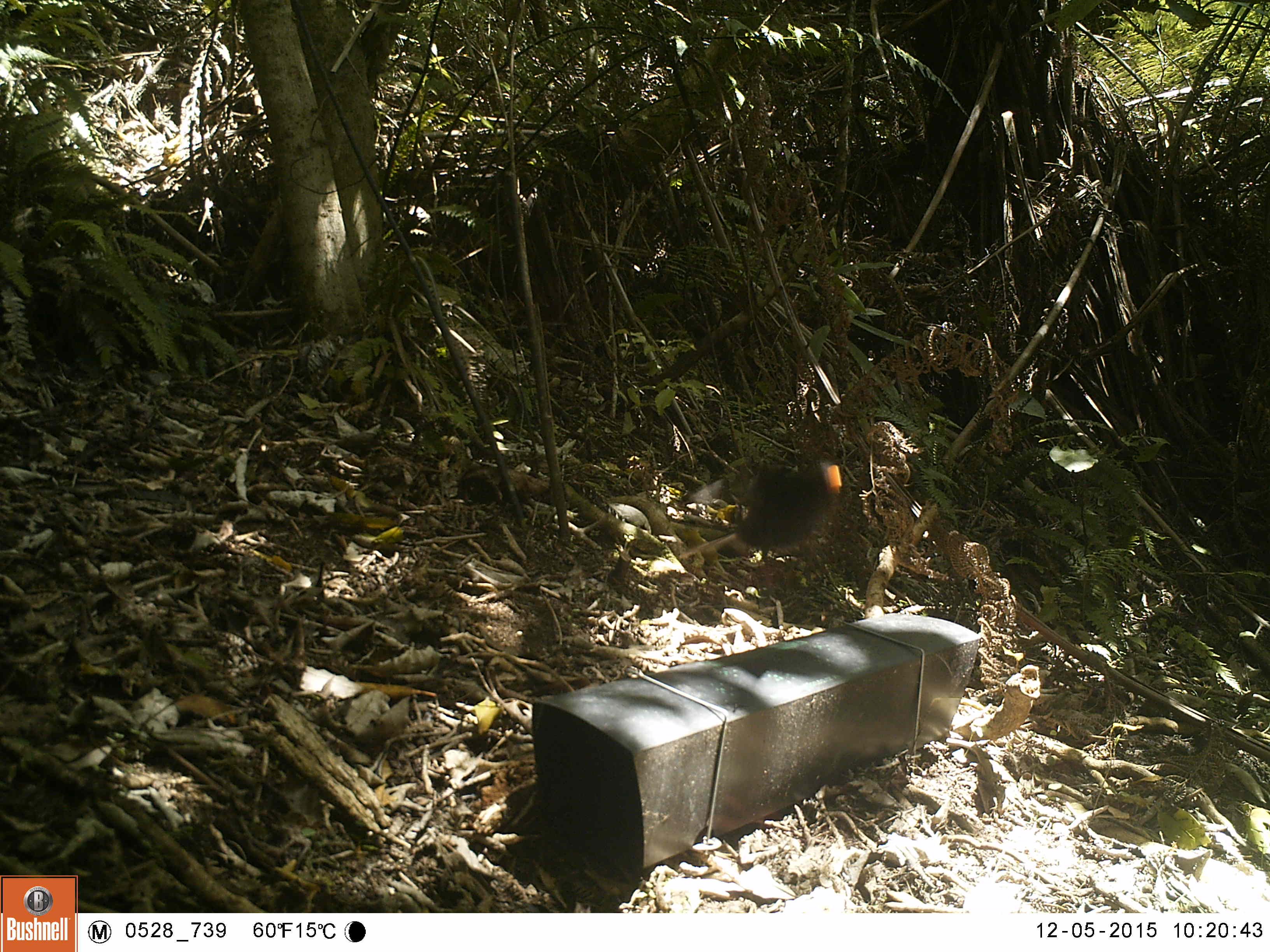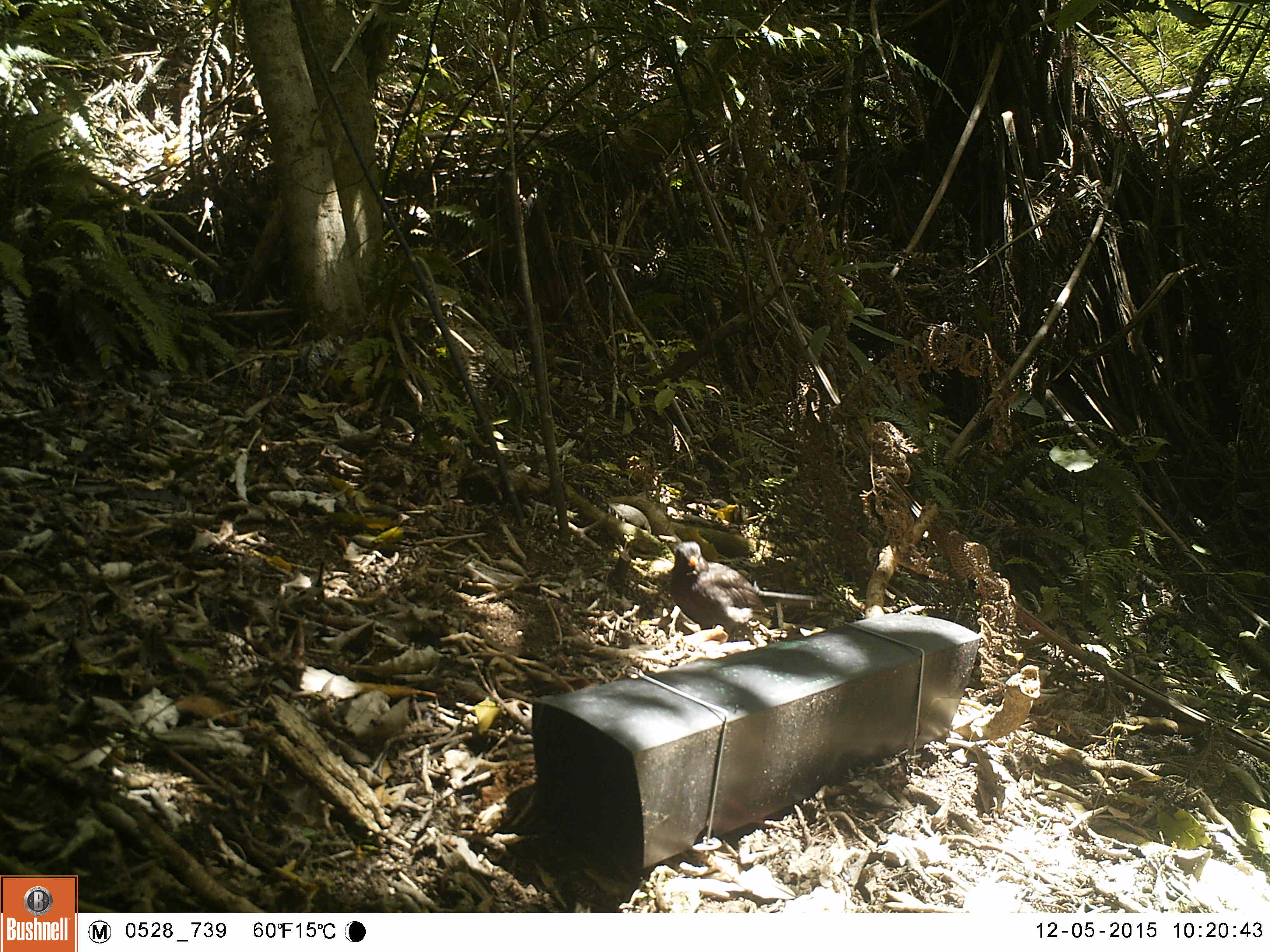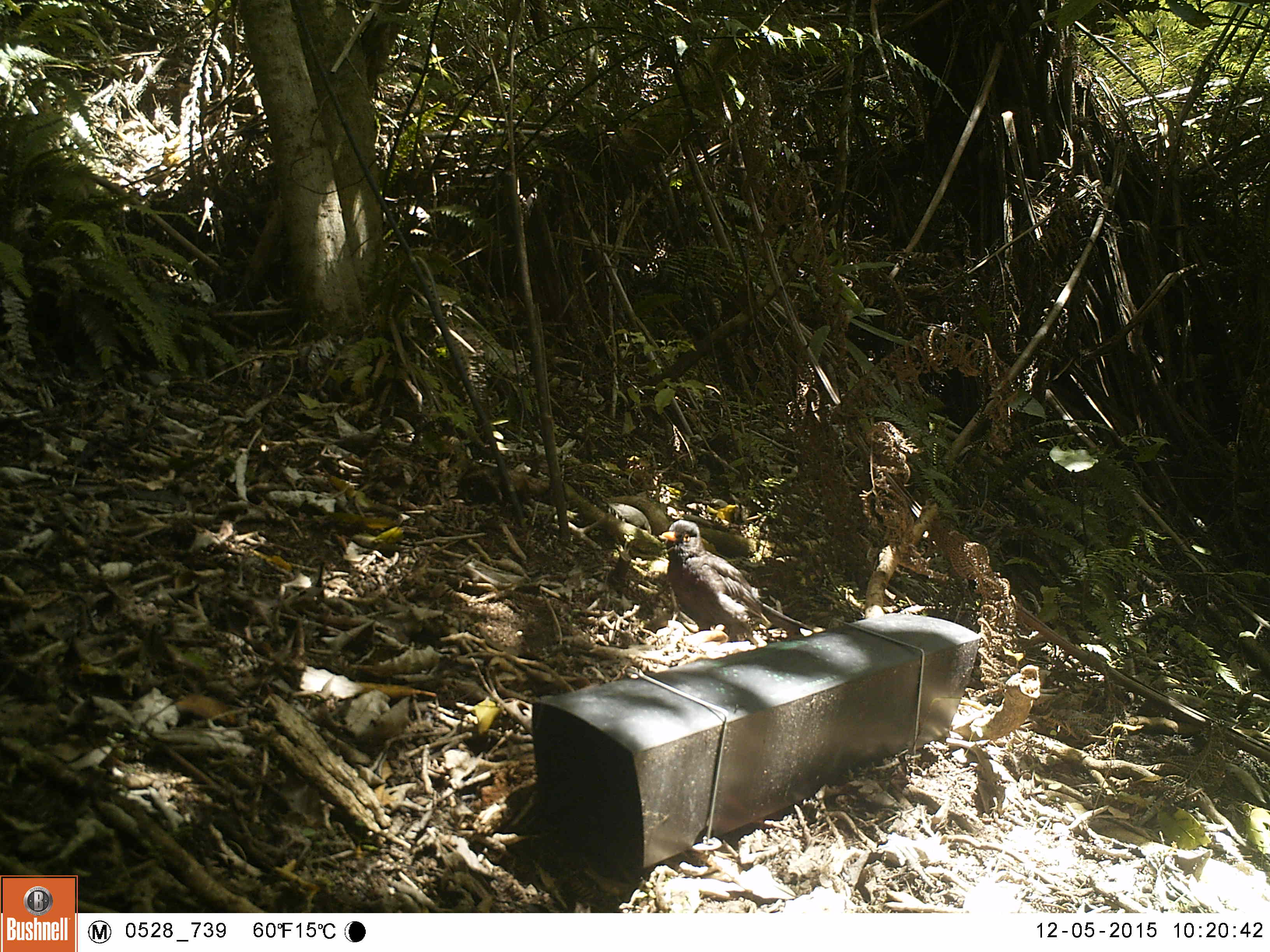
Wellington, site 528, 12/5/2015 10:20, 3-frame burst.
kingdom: Animalia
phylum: Chordata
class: Aves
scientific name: Aves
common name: bird